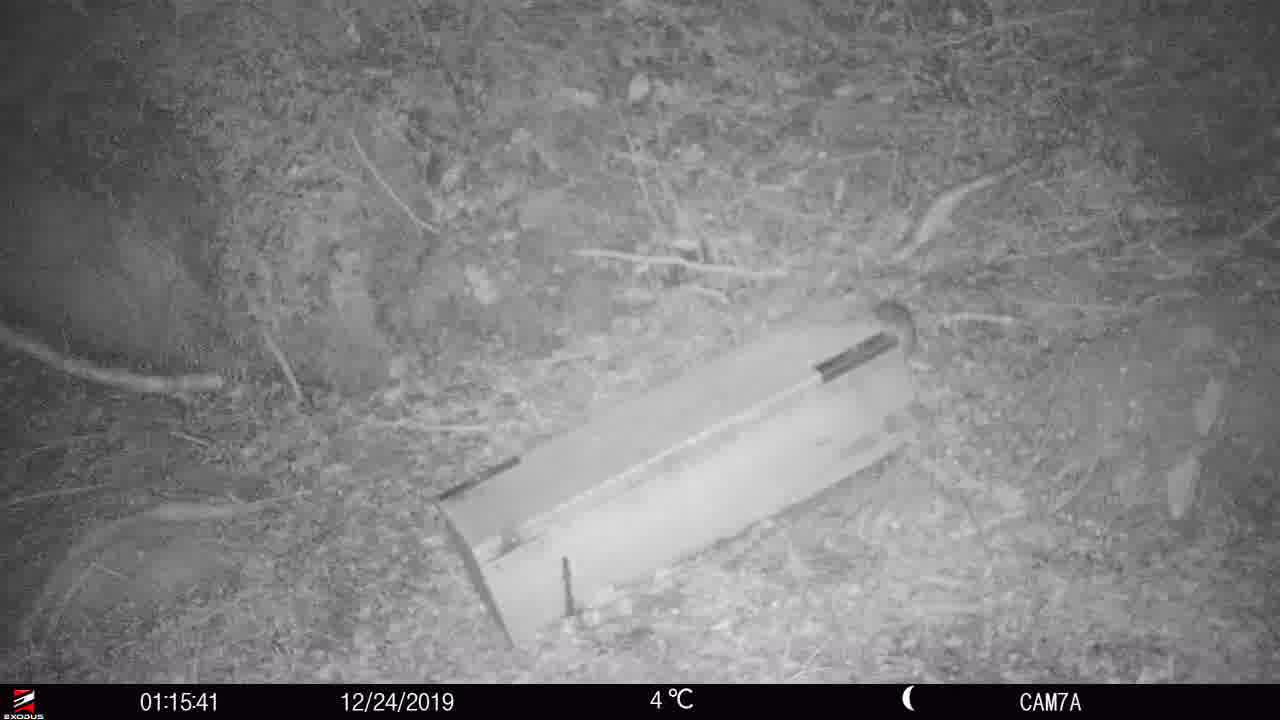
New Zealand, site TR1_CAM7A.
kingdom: Animalia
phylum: Chordata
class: Mammalia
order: Rodentia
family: Muridae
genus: Rattus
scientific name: Rattus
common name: rat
Rat (Rattus).